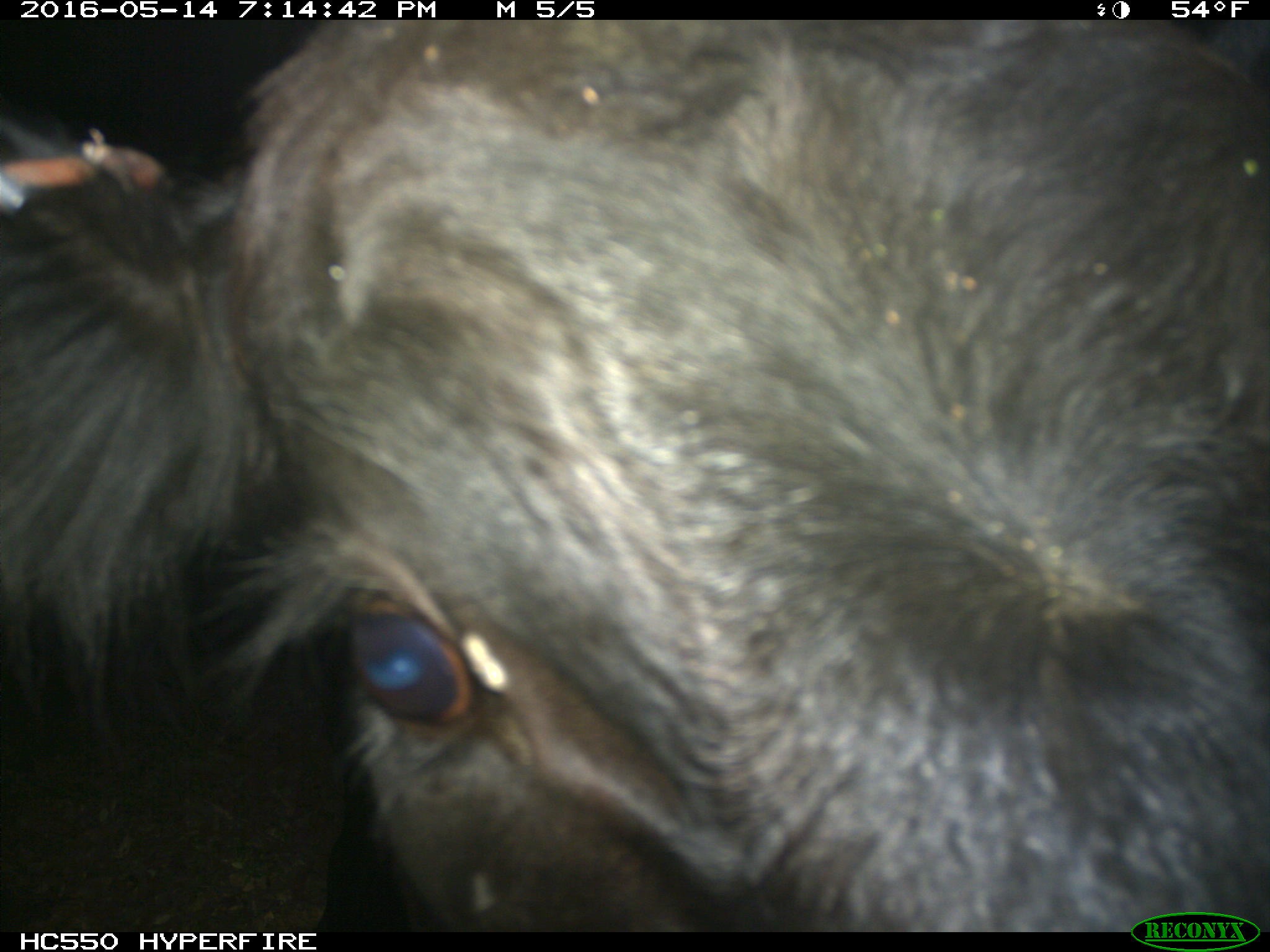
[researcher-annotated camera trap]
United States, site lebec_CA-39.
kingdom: Animalia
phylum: Chordata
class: Mammalia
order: Artiodactyla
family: Bovidae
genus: Bos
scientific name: Bos taurus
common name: domestic cow